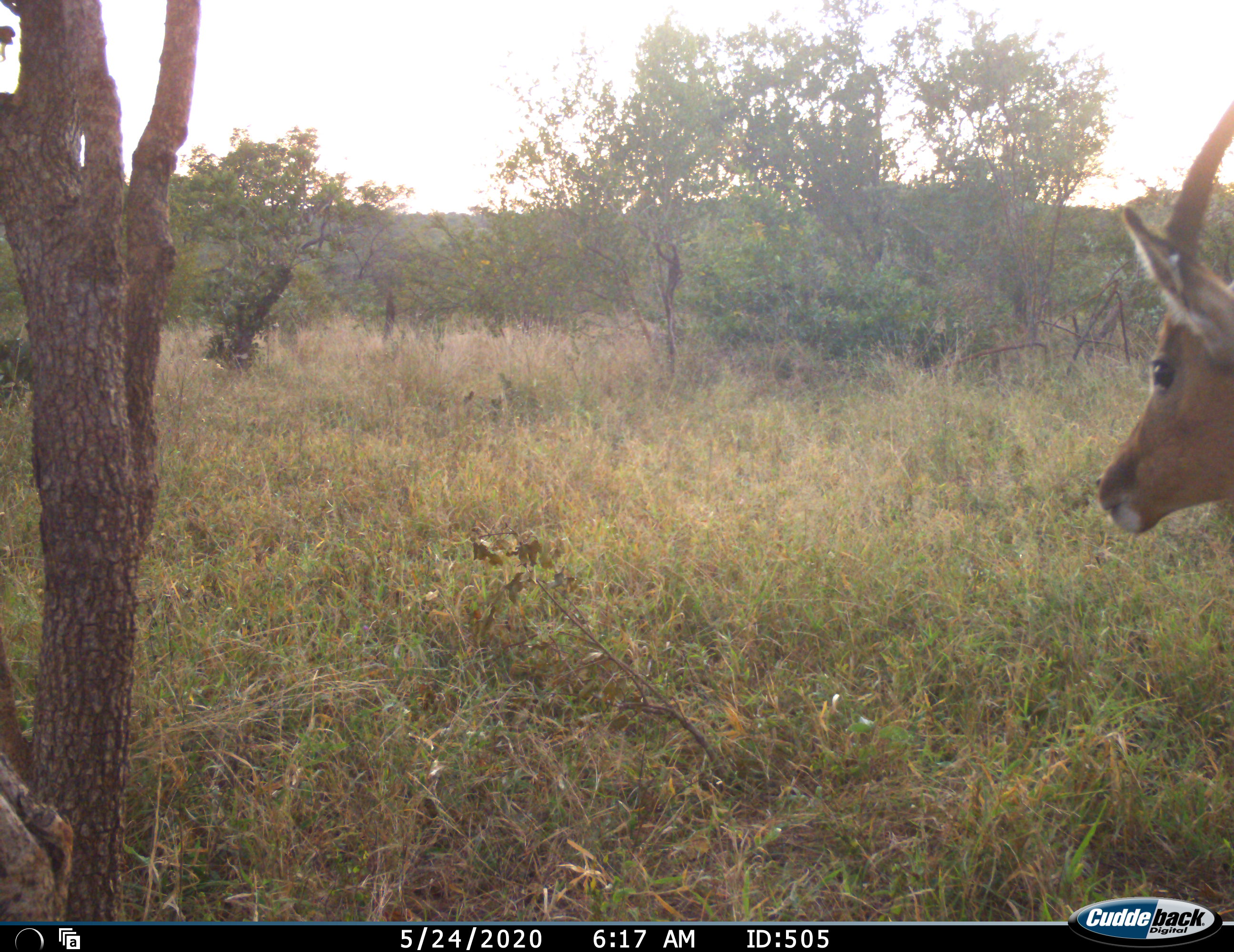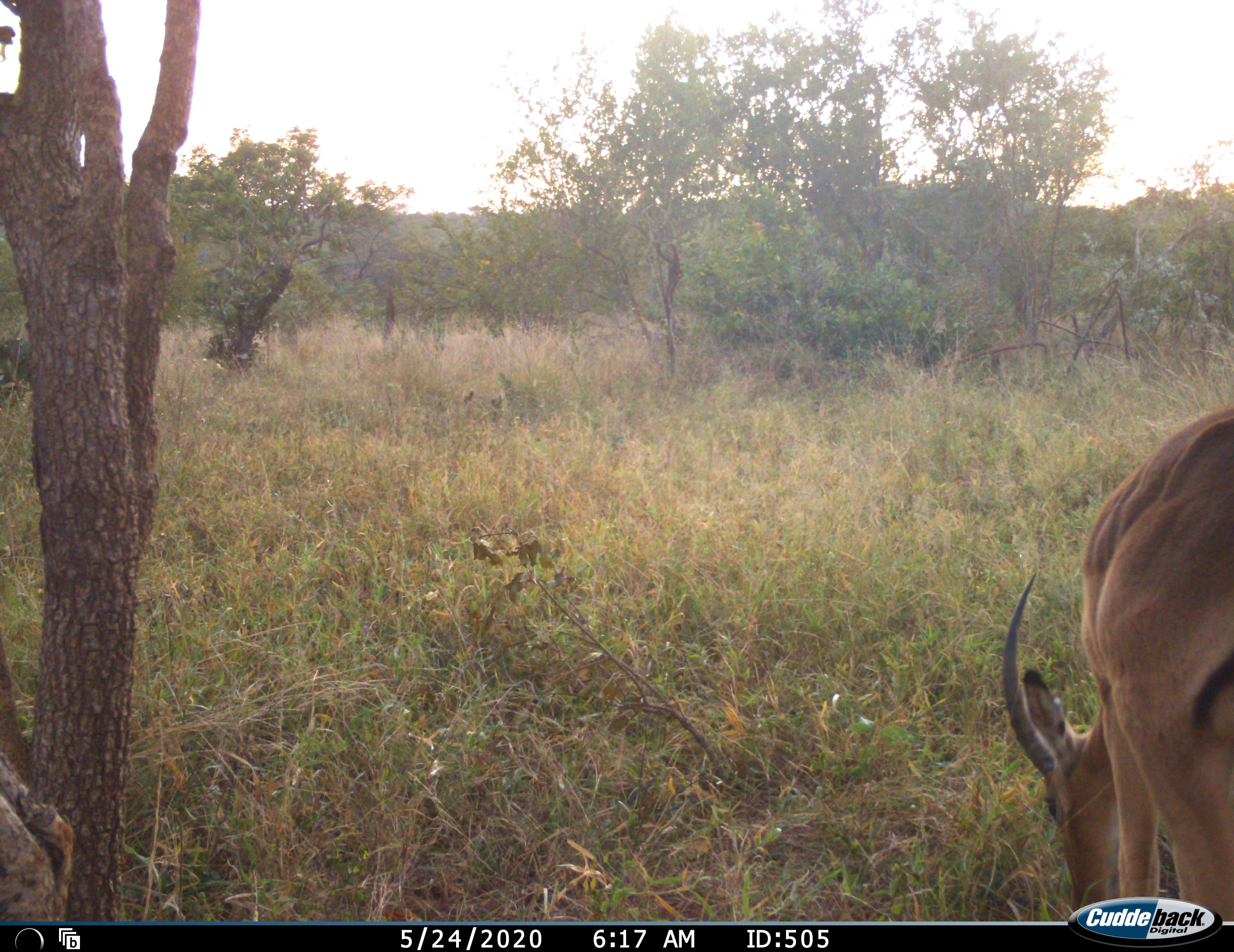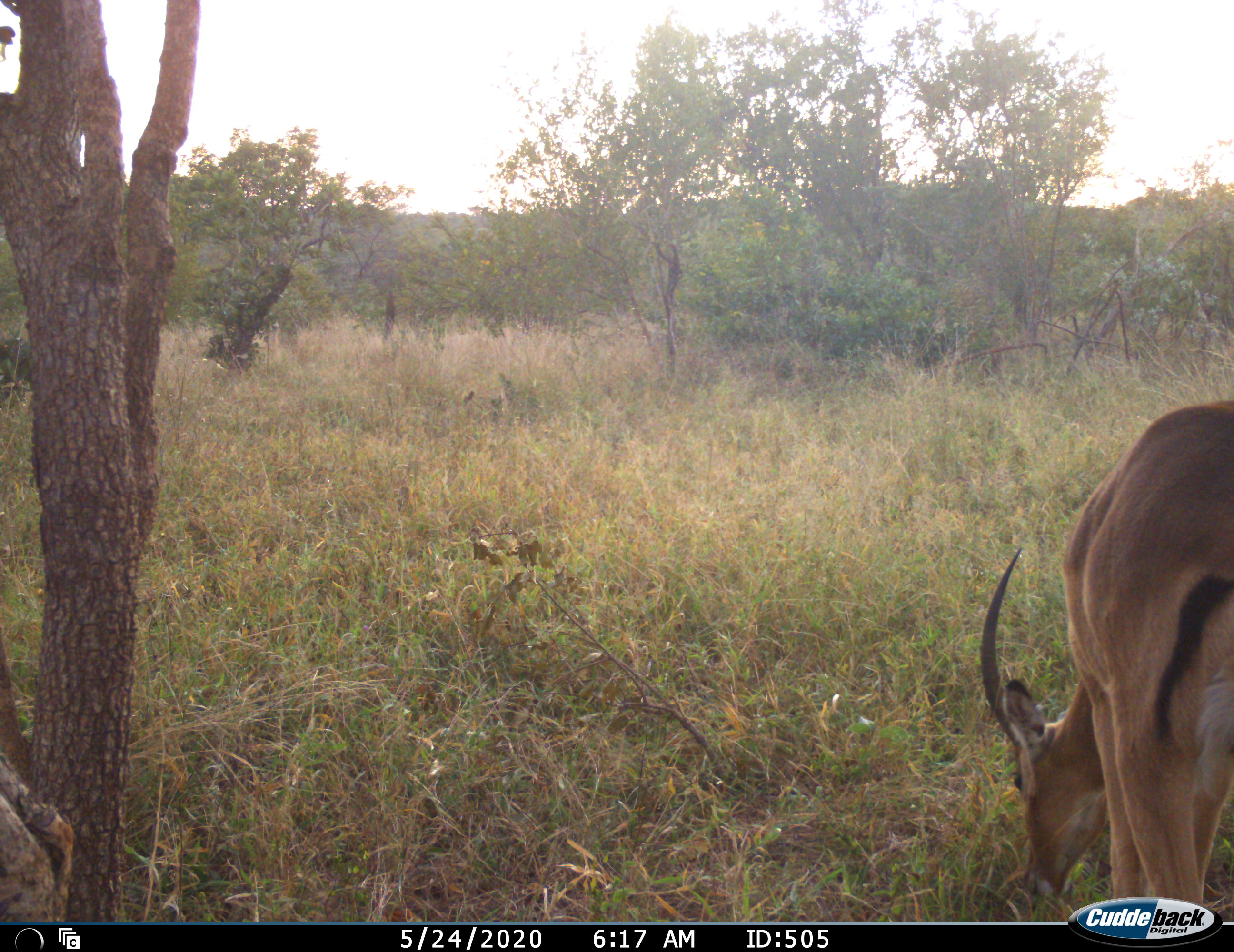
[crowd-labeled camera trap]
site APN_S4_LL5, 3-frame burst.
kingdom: Animalia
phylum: Chordata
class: Mammalia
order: Artiodactyla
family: Bovidae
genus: Aepyceros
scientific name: Aepyceros melampus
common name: impala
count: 1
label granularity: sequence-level